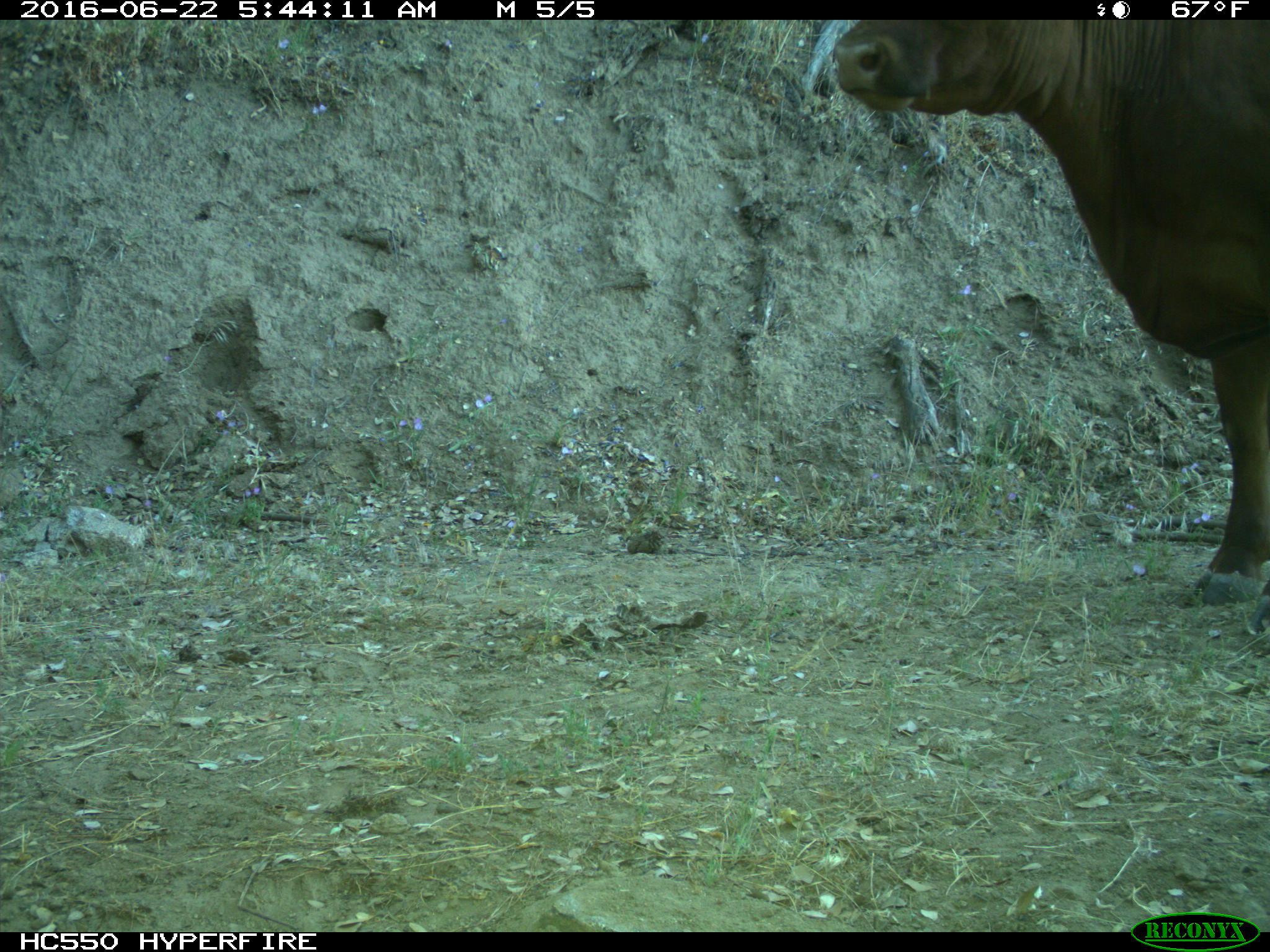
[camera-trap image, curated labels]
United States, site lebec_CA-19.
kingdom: Animalia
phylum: Chordata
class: Mammalia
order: Artiodactyla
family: Bovidae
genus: Bos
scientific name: Bos taurus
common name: domestic cow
Bos taurus (domestic cow).